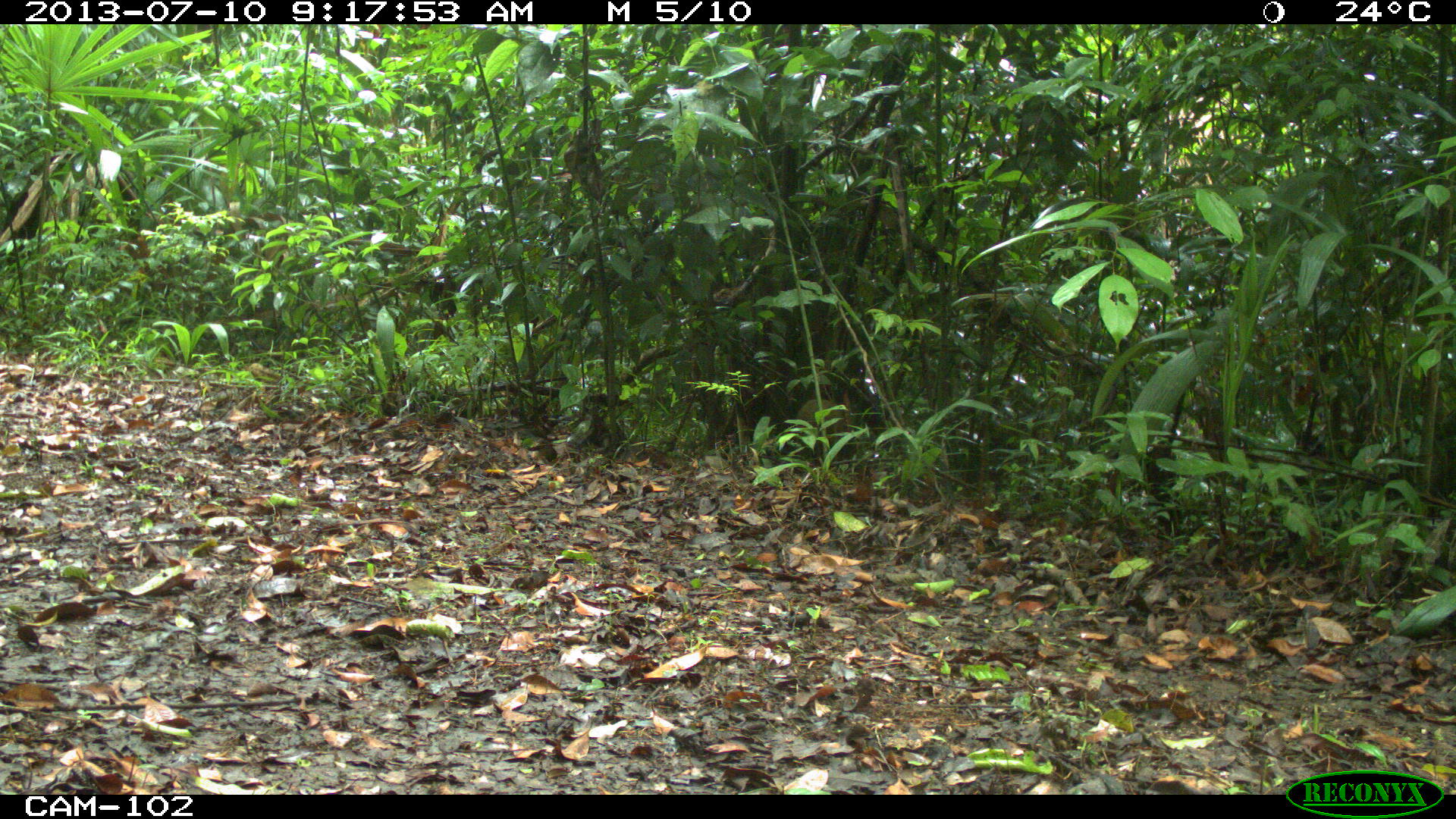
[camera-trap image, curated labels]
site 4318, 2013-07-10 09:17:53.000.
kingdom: Animalia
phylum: Chordata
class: Mammalia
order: Rodentia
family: Dasyproctidae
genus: Dasyprocta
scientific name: Dasyprocta punctata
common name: central american agouti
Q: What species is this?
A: Dasyprocta punctata (central american agouti).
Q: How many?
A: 1.